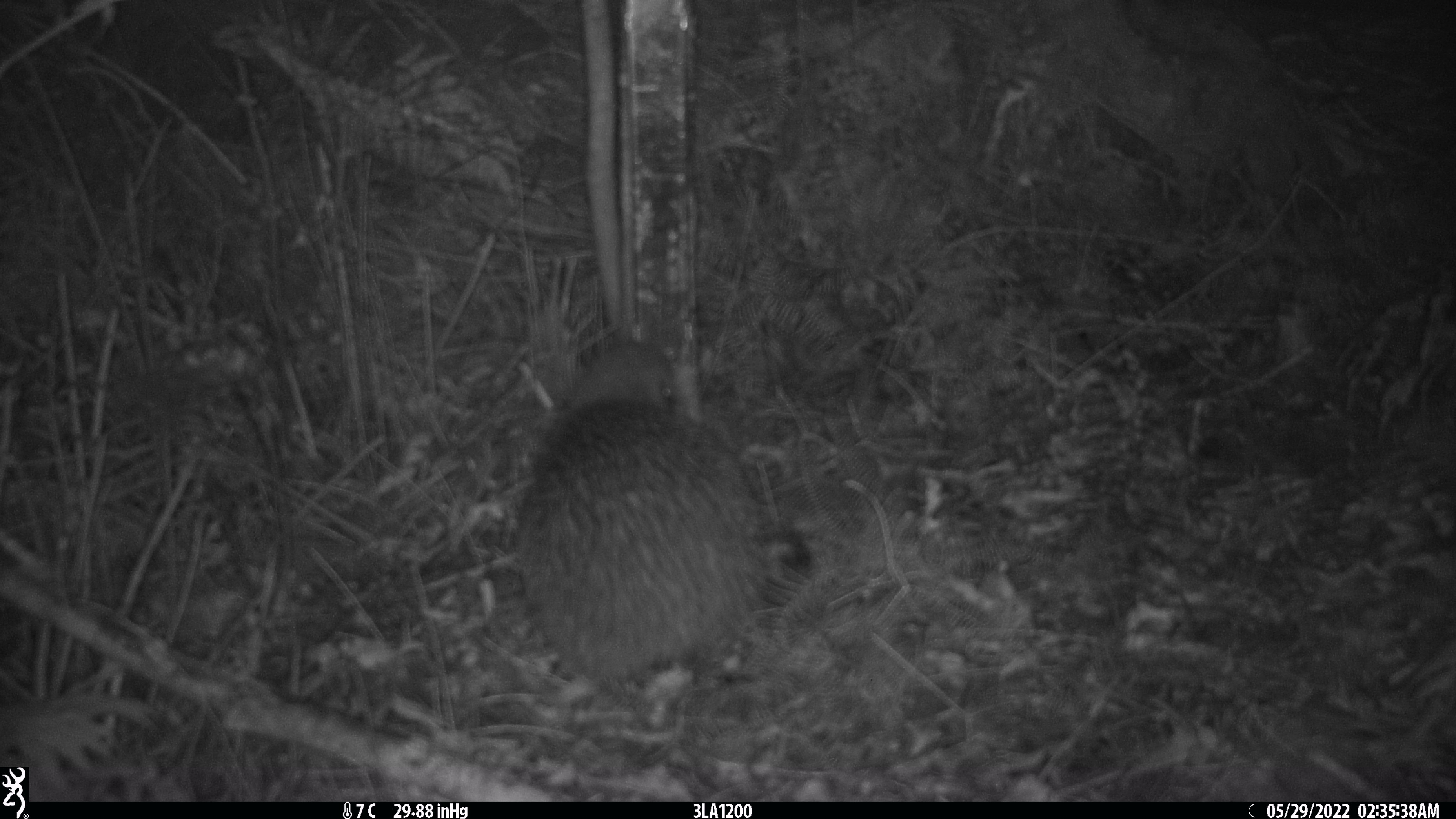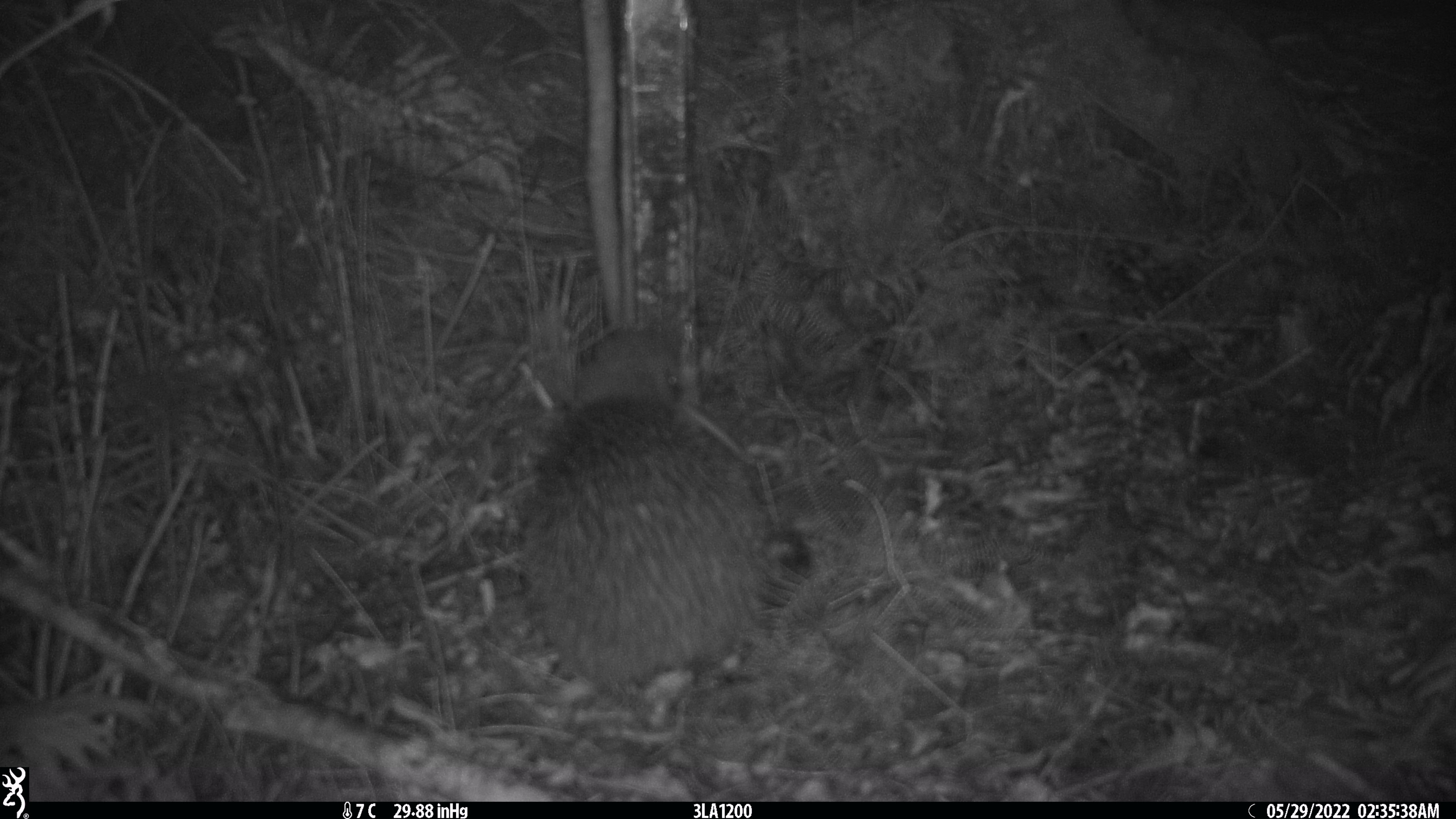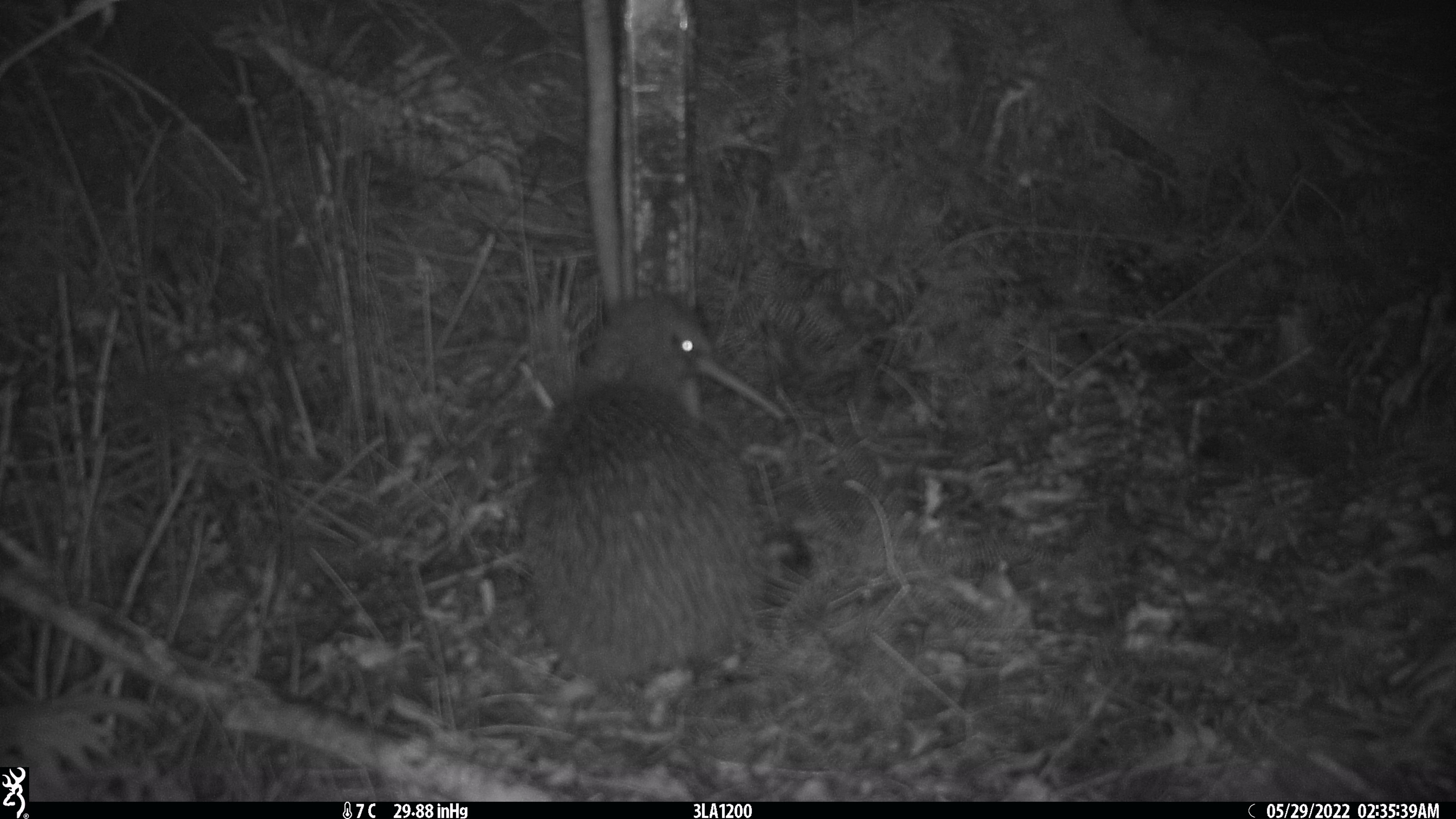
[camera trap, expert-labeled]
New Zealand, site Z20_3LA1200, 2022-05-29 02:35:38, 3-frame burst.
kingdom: Animalia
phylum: Chordata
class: Aves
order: Apterygiformes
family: Apterygidae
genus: Apteryx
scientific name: Apteryx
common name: kiwi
Kiwi (Apteryx).